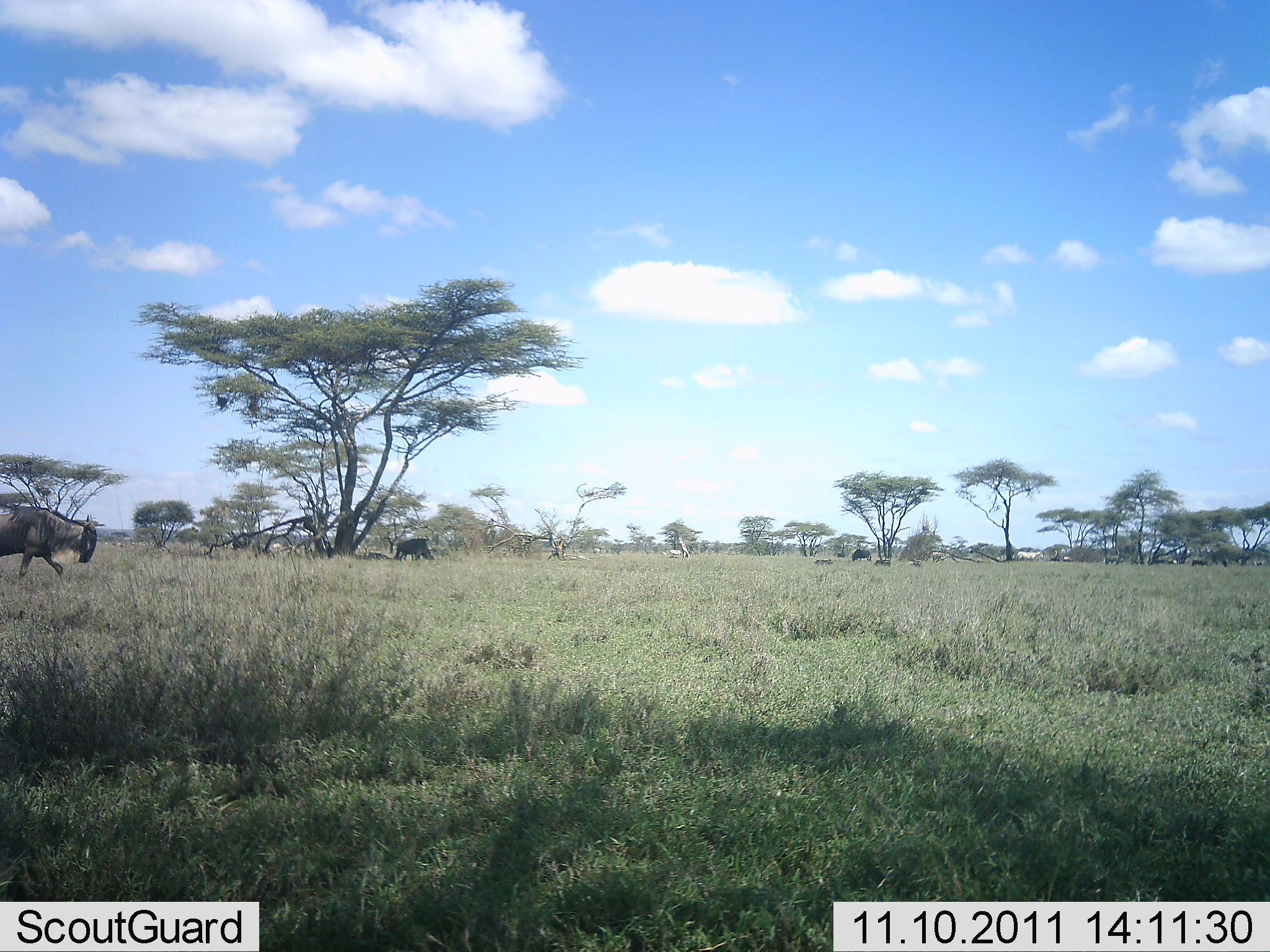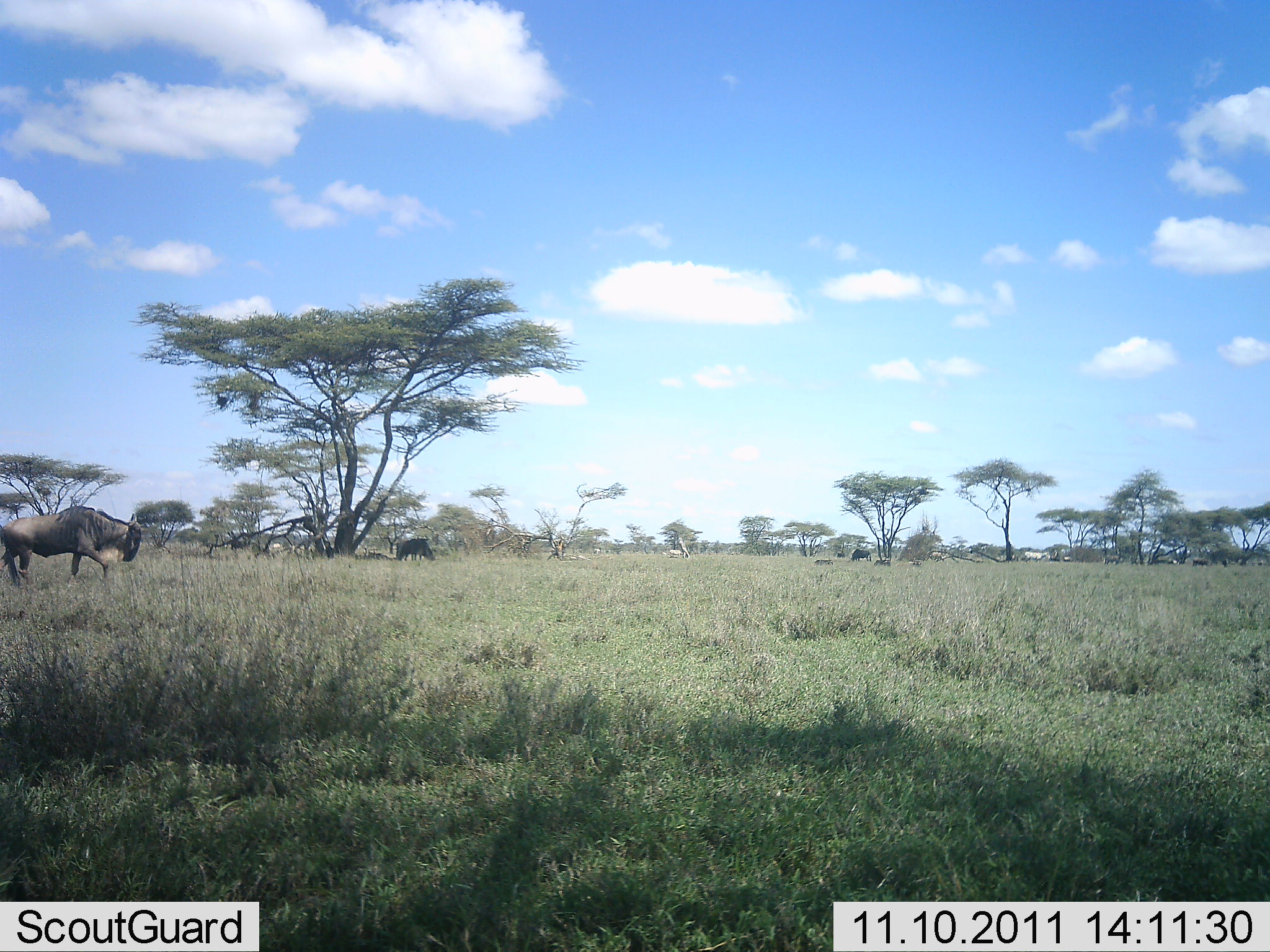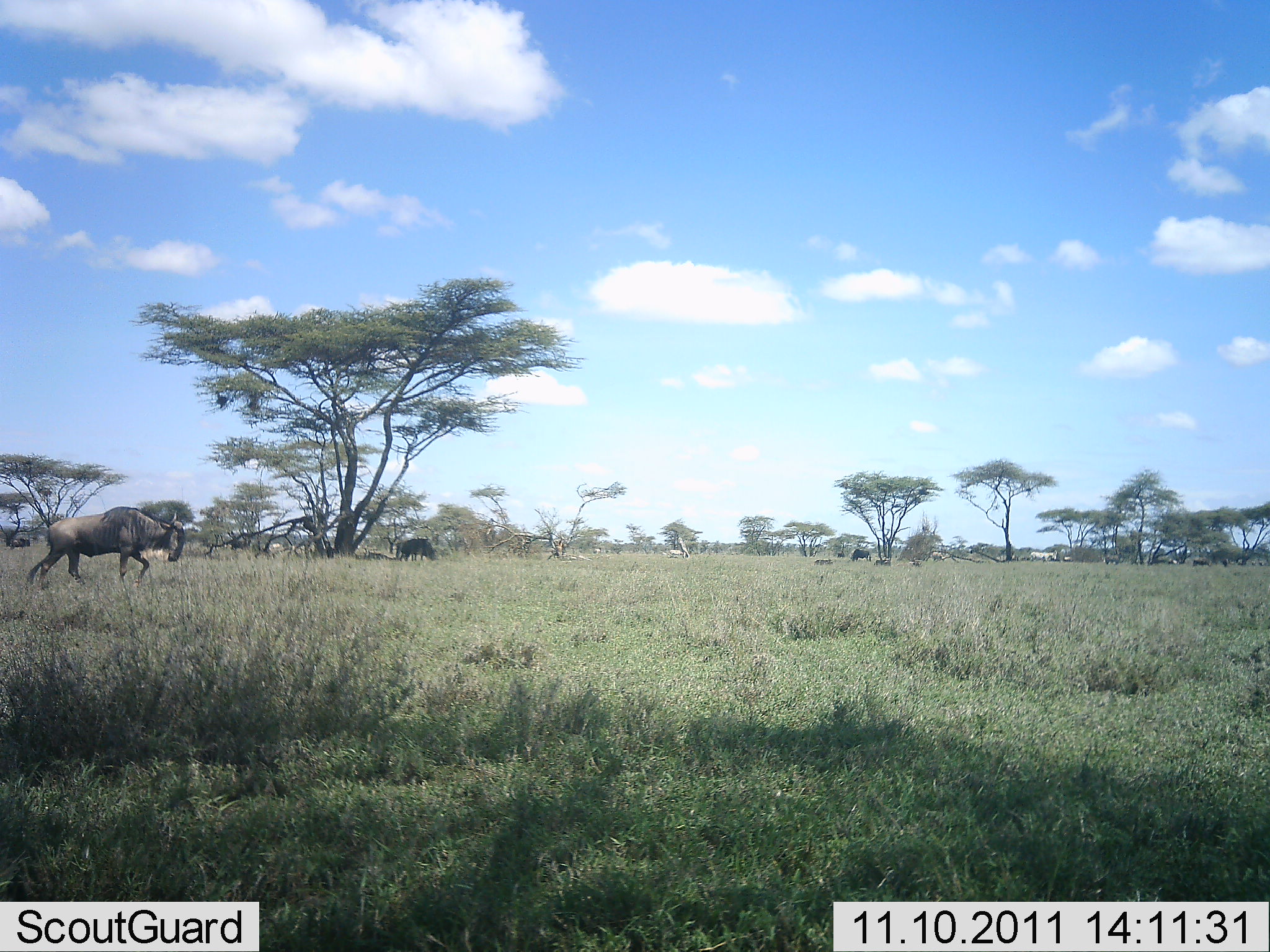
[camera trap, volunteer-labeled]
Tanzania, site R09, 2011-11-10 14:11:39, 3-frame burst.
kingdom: Animalia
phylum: Chordata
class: Mammalia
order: Artiodactyla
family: Bovidae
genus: Connochaetes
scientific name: Connochaetes taurinus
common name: blue wildebeest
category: wildebeest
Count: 2.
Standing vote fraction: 29%.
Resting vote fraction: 0%.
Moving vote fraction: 93%.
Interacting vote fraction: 0%.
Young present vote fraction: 0%.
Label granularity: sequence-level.